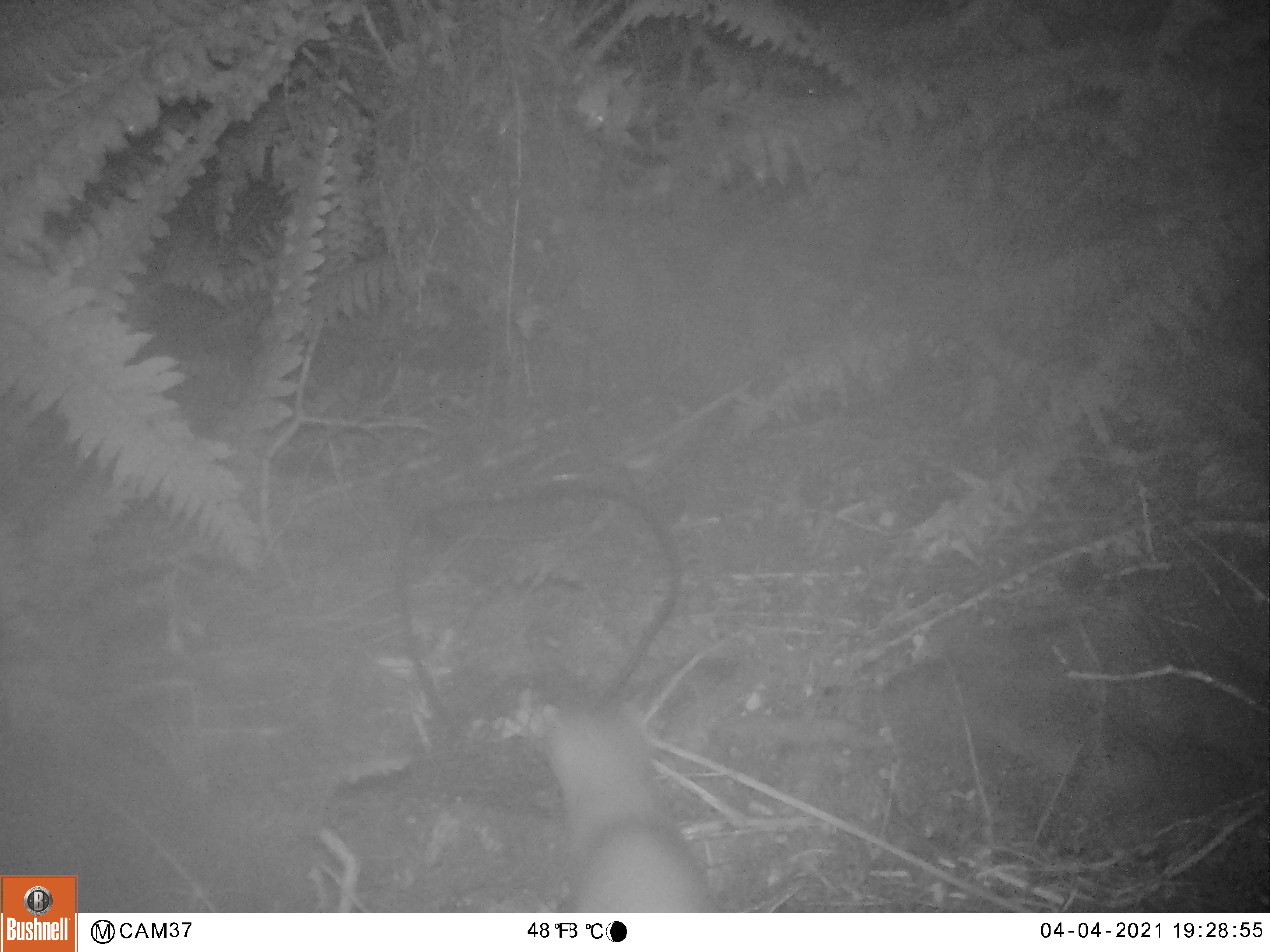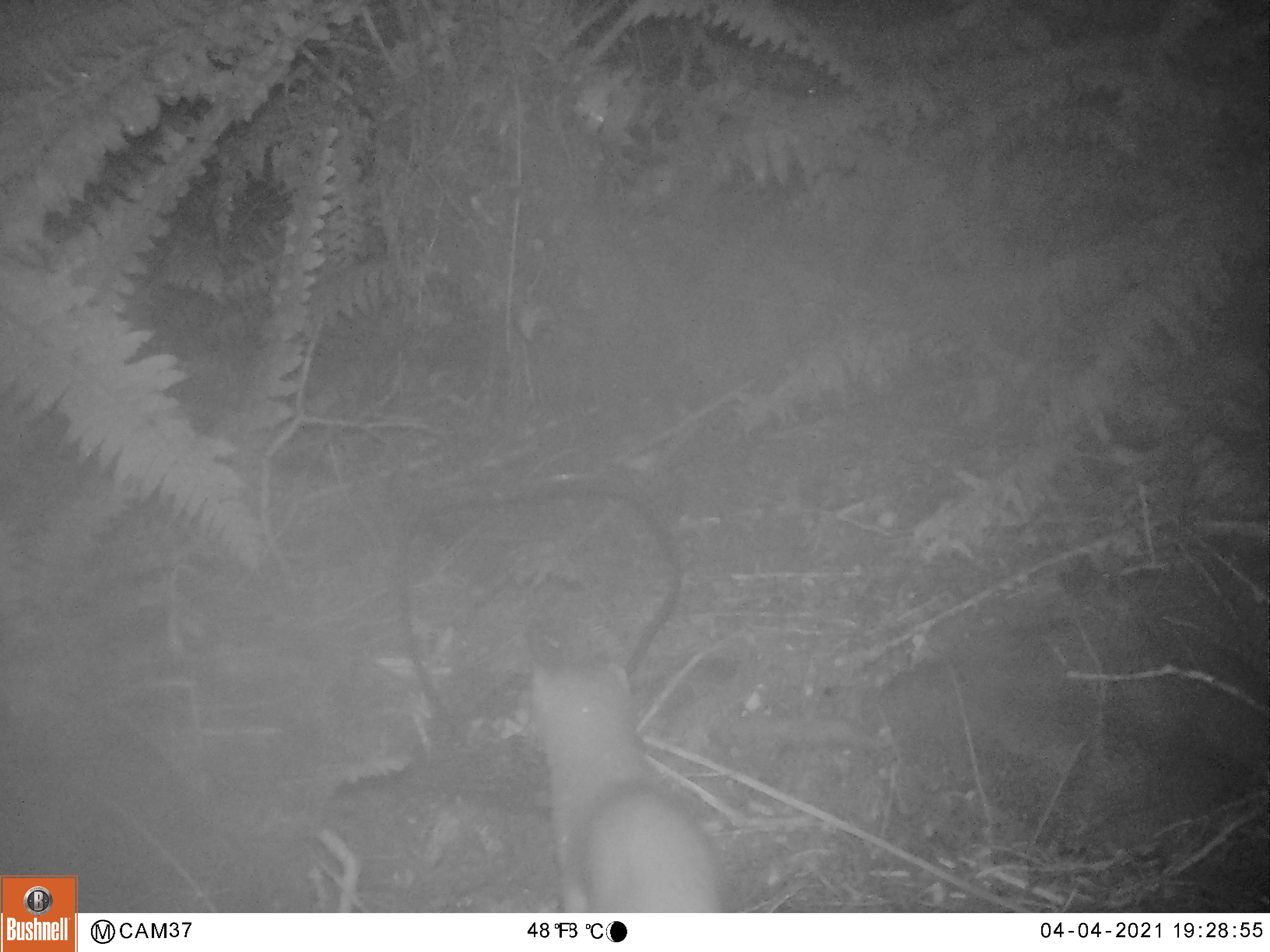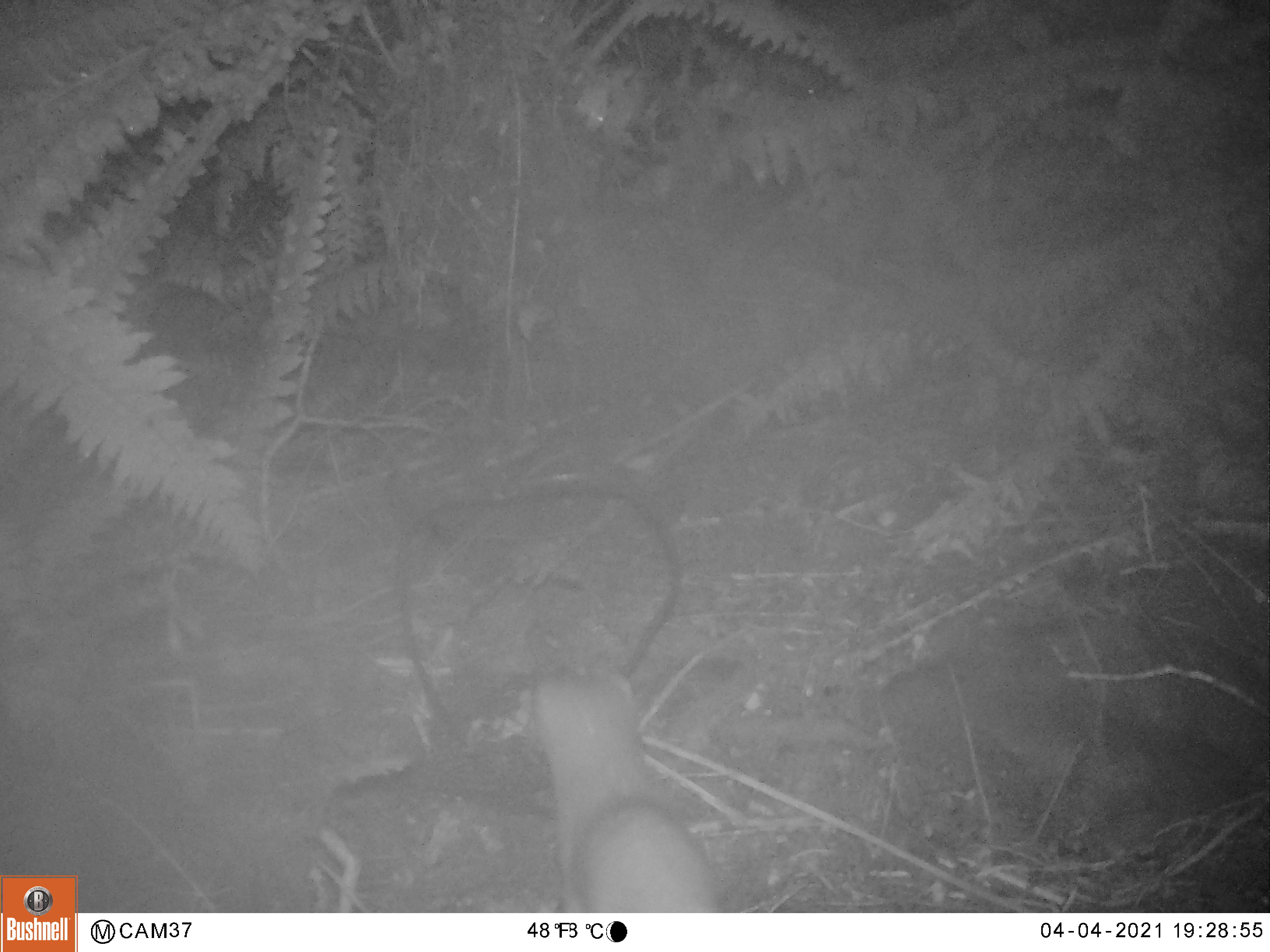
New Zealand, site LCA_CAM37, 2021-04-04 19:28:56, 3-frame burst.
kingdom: Animalia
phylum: Chordata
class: Mammalia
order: Carnivora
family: Mustelidae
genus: Mustela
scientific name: Mustela erminea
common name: stoat